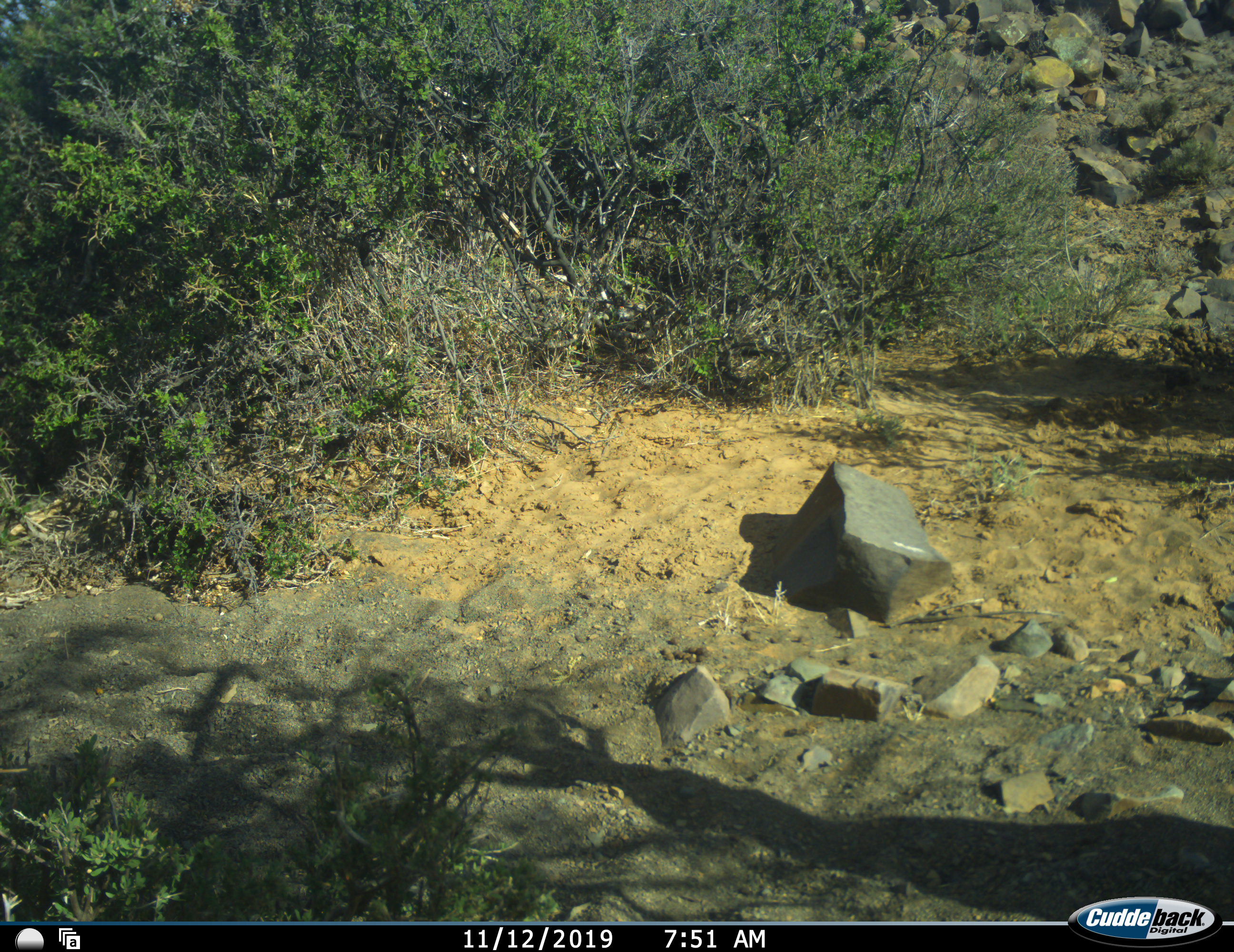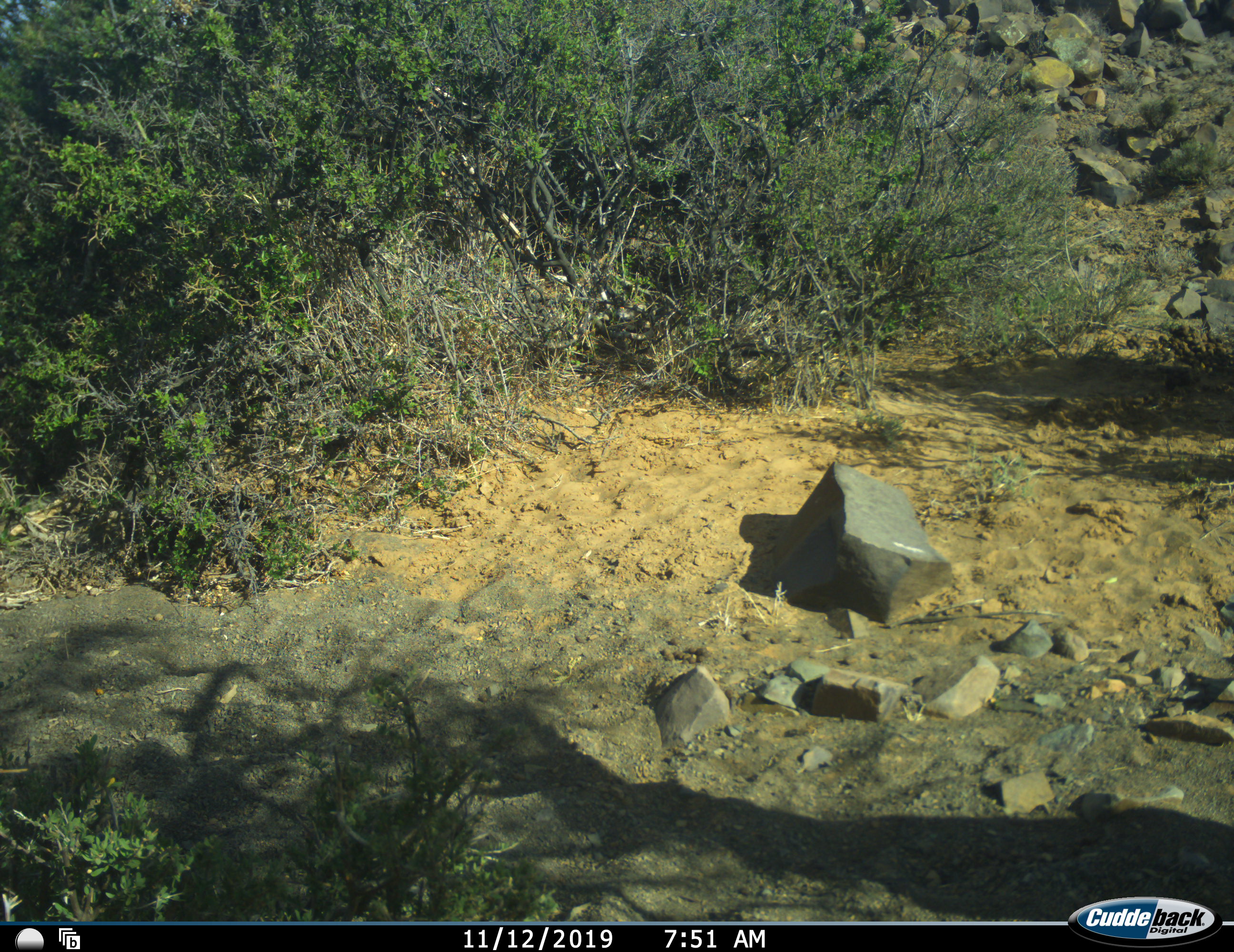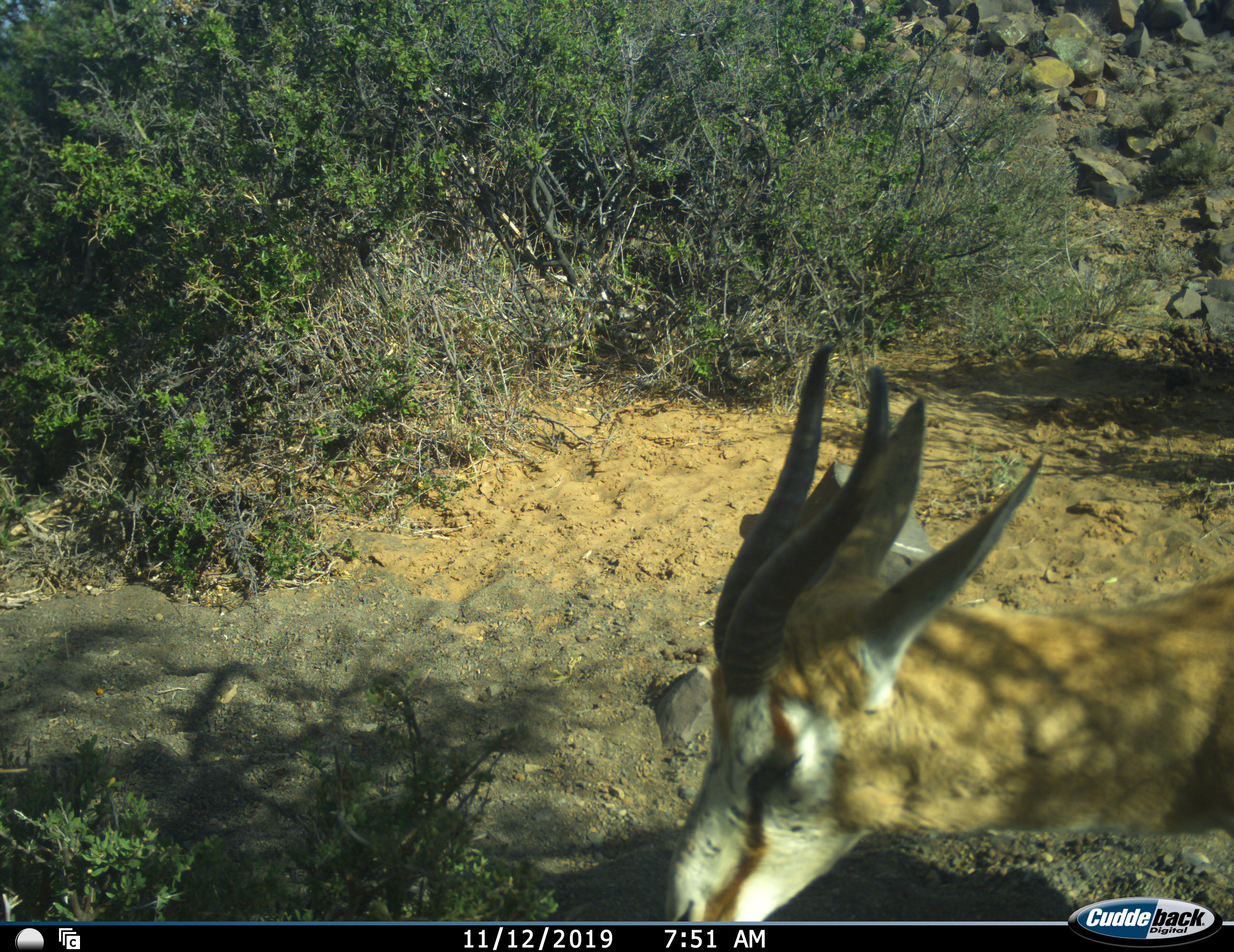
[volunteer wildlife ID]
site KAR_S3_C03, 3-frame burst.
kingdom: Animalia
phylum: Chordata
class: Mammalia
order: Artiodactyla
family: Bovidae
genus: Antidorcas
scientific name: Antidorcas marsupialis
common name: springbok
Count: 1.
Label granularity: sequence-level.